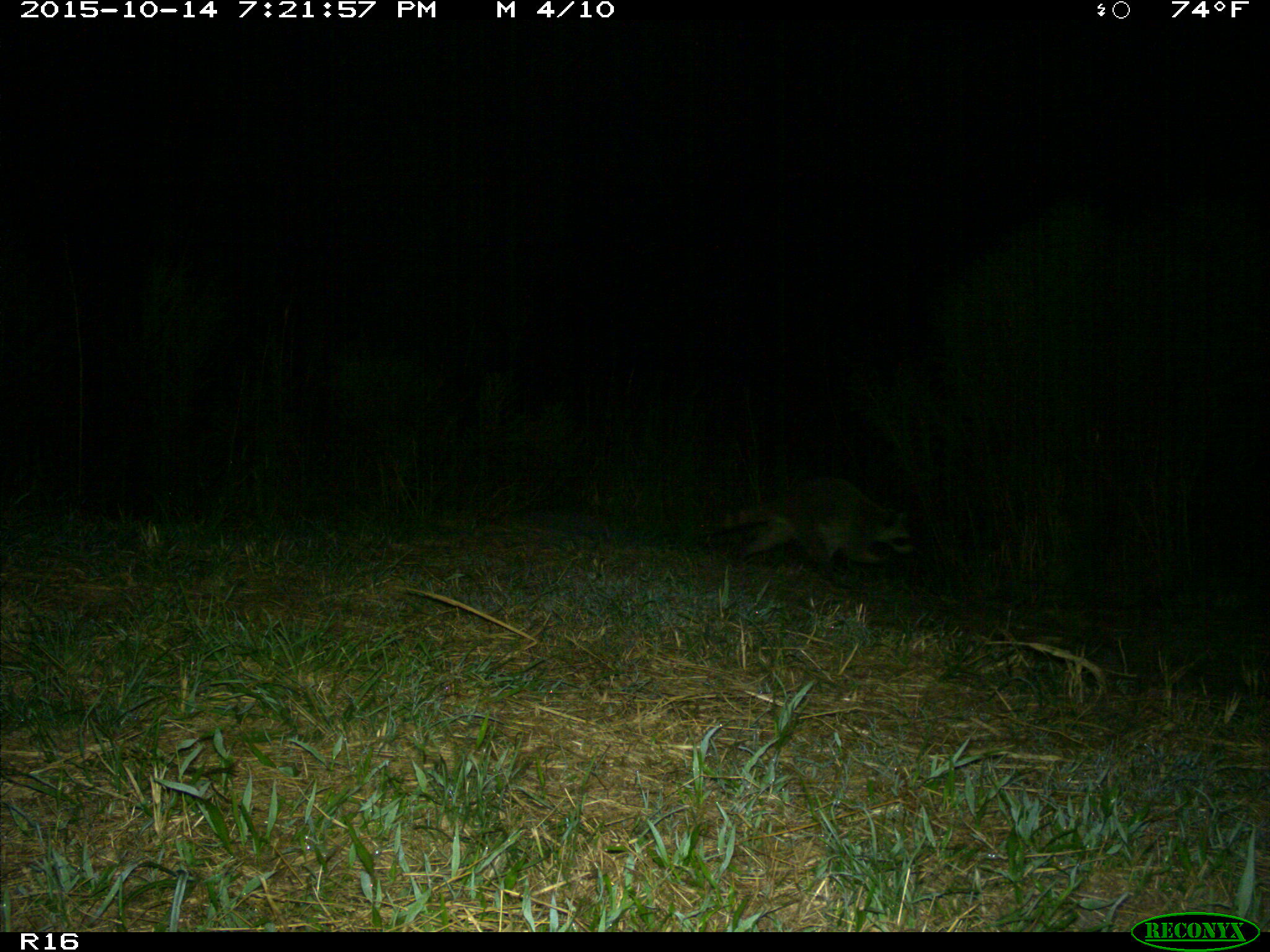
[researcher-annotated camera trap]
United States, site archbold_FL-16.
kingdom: Animalia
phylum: Chordata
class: Mammalia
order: Carnivora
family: Procyonidae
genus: Procyon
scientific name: Procyon lotor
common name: common raccoon